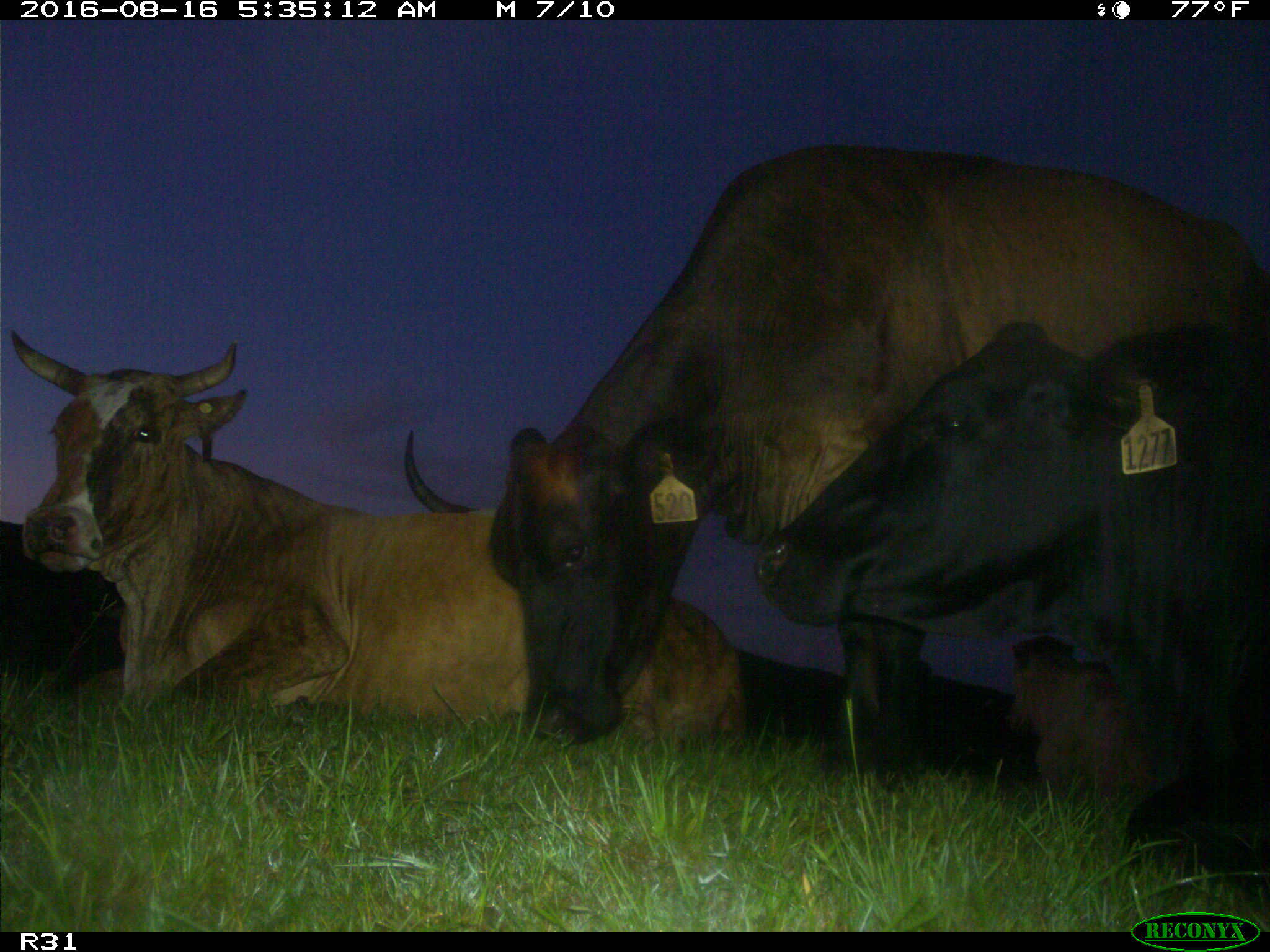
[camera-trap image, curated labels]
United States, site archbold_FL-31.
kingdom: Animalia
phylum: Chordata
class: Mammalia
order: Artiodactyla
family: Bovidae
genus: Bos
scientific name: Bos taurus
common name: domestic cow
Bos taurus (domestic cow).